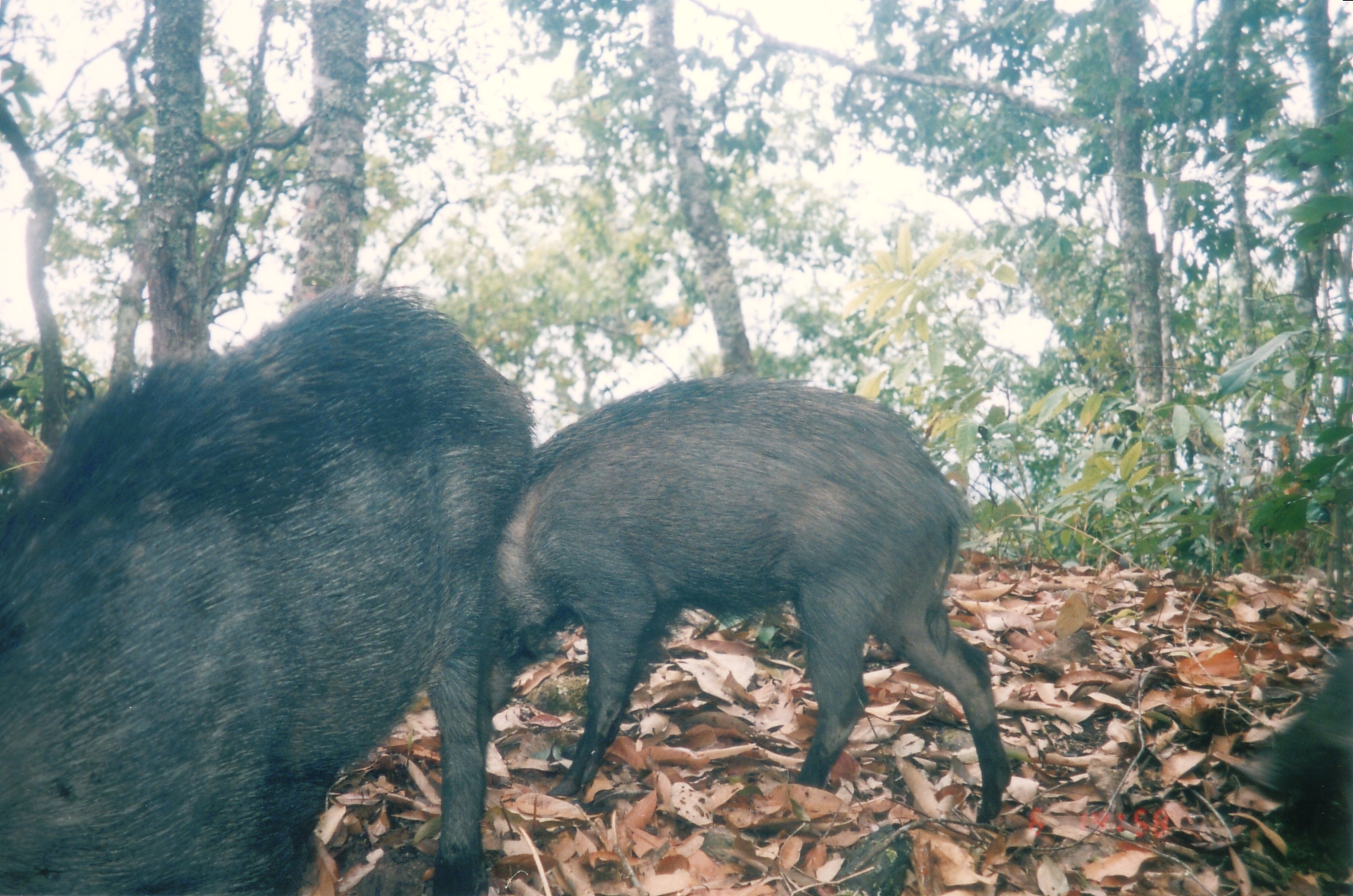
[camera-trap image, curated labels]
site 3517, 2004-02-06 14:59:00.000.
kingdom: Animalia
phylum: Chordata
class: Mammalia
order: Artiodactyla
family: Suidae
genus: Sus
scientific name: Sus scrofa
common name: wild boar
Sus scrofa (wild boar), count 3.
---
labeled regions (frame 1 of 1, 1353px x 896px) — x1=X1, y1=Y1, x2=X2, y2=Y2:
sus scrofa: x1=2, y1=283, x2=539, y2=896; x1=489, y1=373, x2=1017, y2=829; x1=1236, y1=633, x2=1352, y2=896